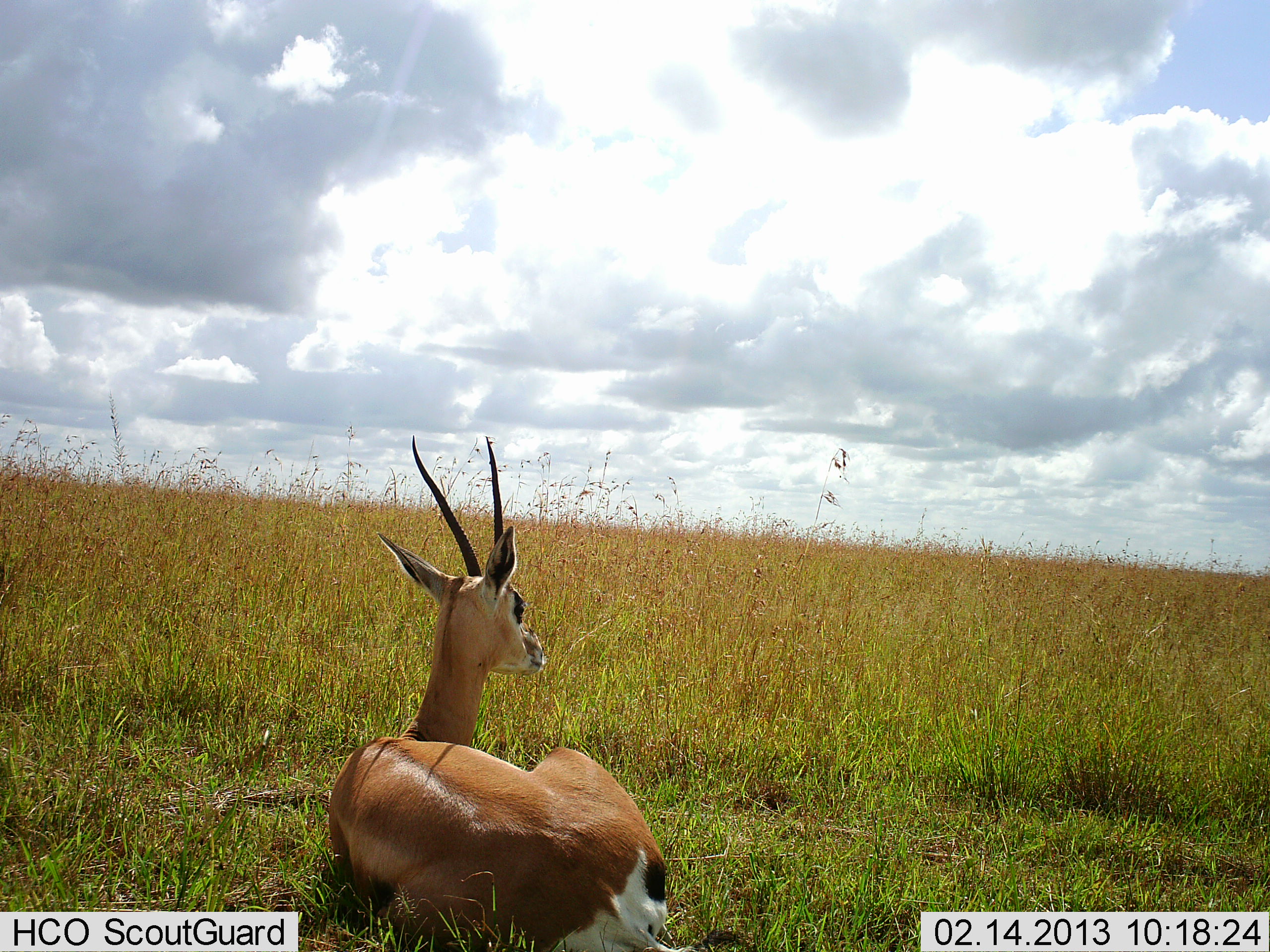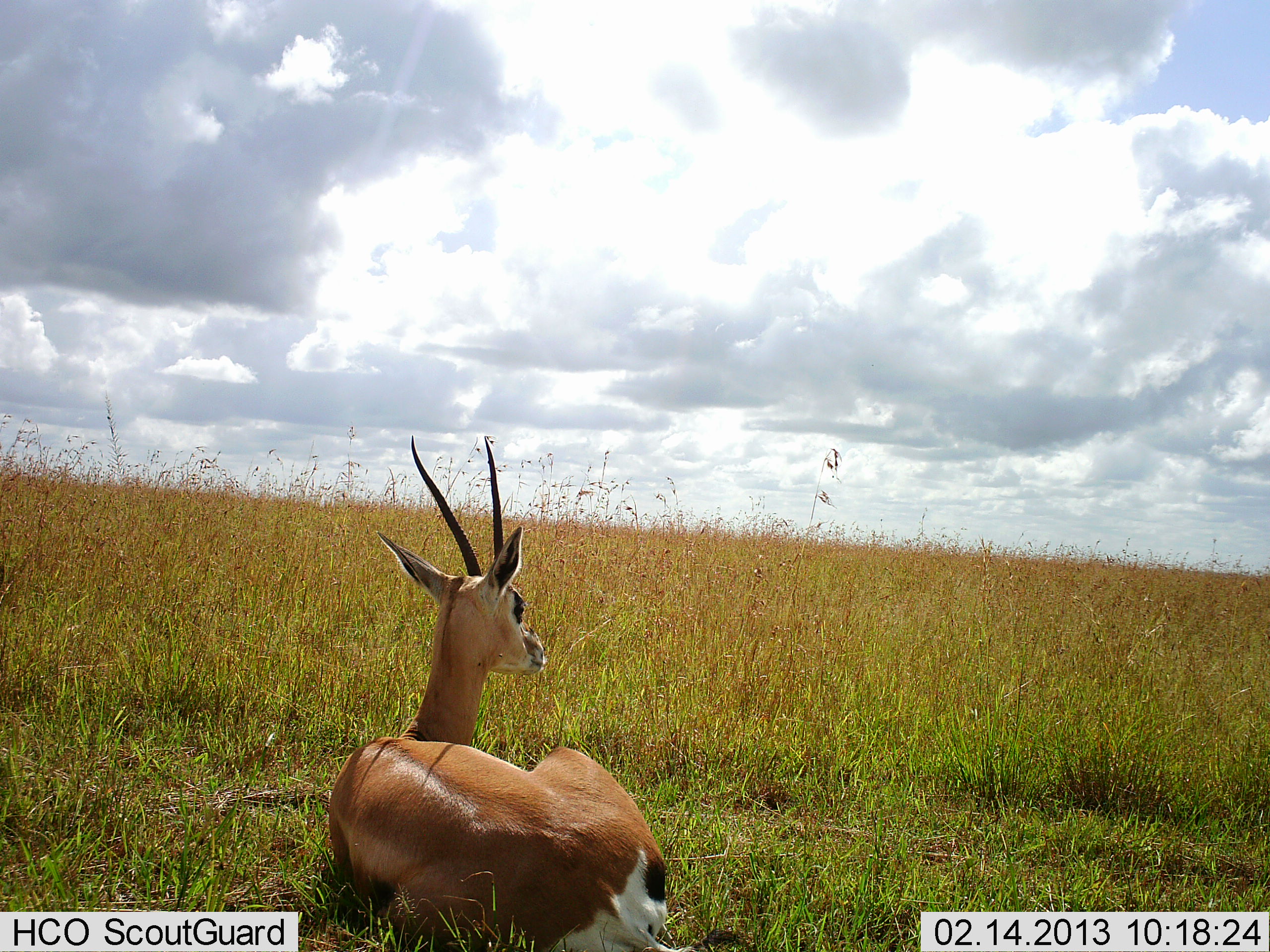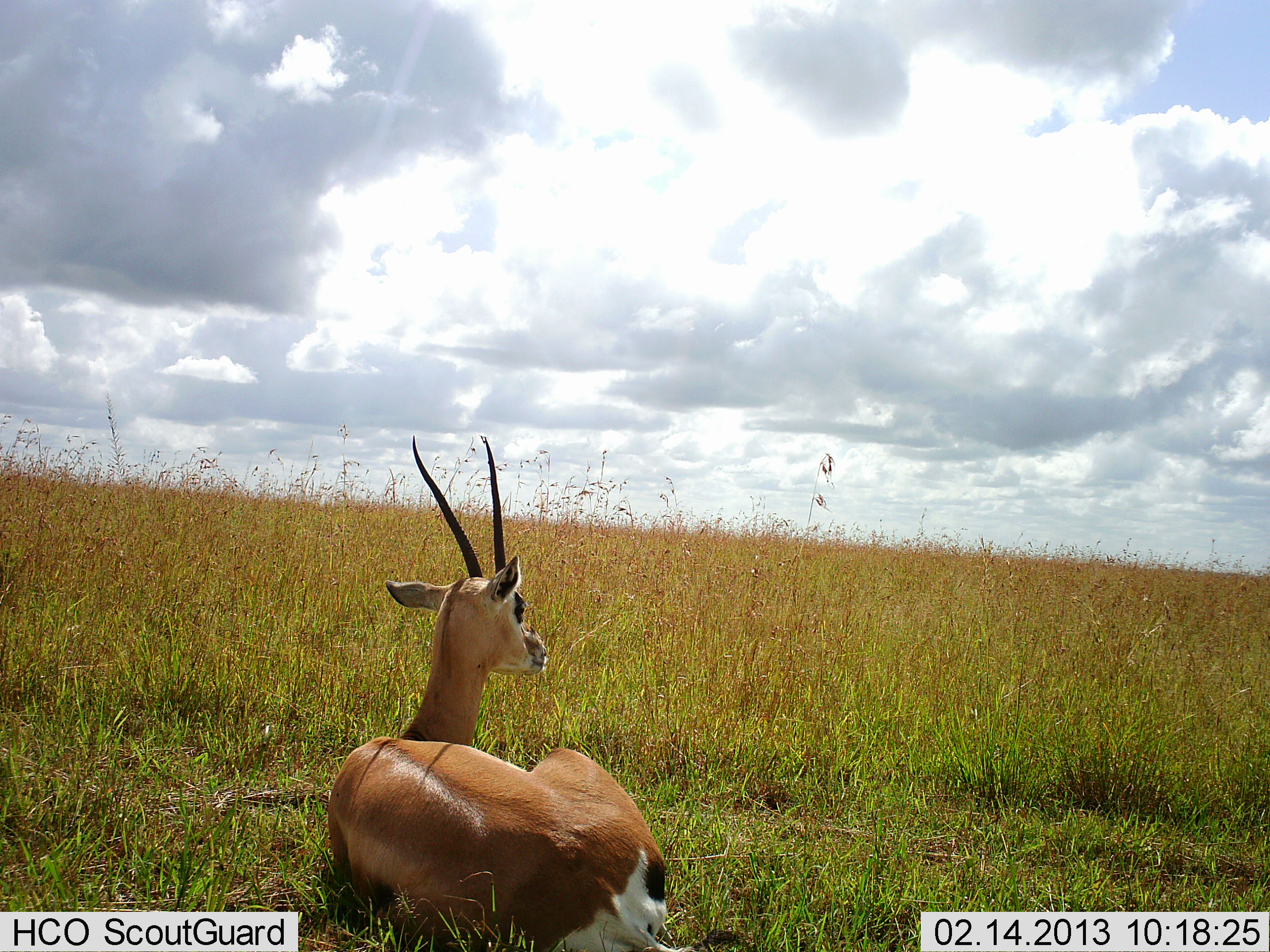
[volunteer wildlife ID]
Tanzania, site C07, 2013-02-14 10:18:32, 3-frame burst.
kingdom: Animalia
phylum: Chordata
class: Mammalia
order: Artiodactyla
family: Bovidae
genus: Nanger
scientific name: Nanger granti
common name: grant's gazelle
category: gazellegrants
Gazellegrants (grant's gazelle) (Nanger granti), count 1. Behavior (volunteer vote fractions): standing 4%, resting 96%, moving 0%, interacting 0%. Young present (vote fraction): 0%. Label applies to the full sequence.